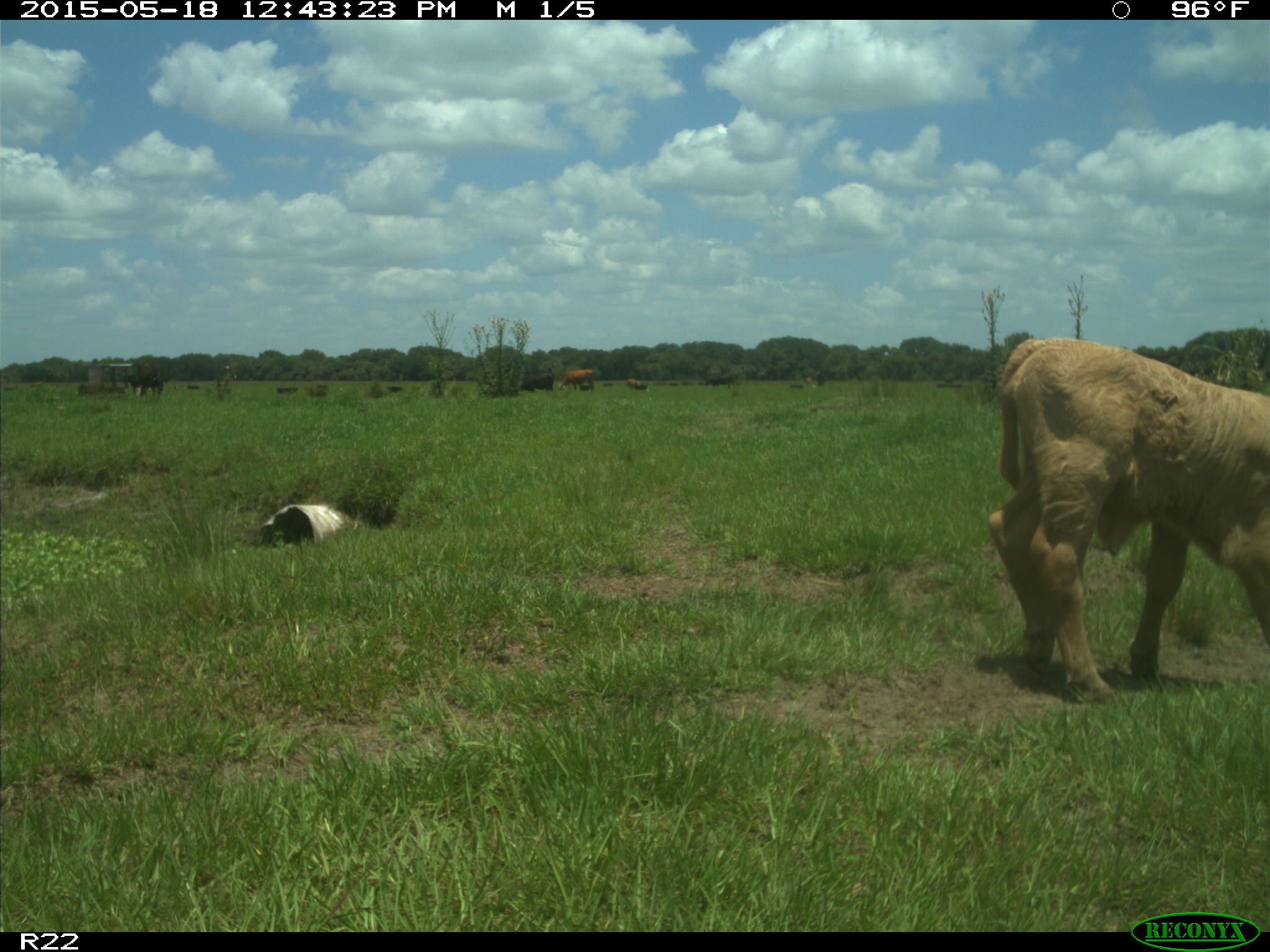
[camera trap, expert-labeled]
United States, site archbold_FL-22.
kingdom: Animalia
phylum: Chordata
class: Mammalia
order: Artiodactyla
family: Bovidae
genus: Bos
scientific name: Bos taurus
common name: domestic cow